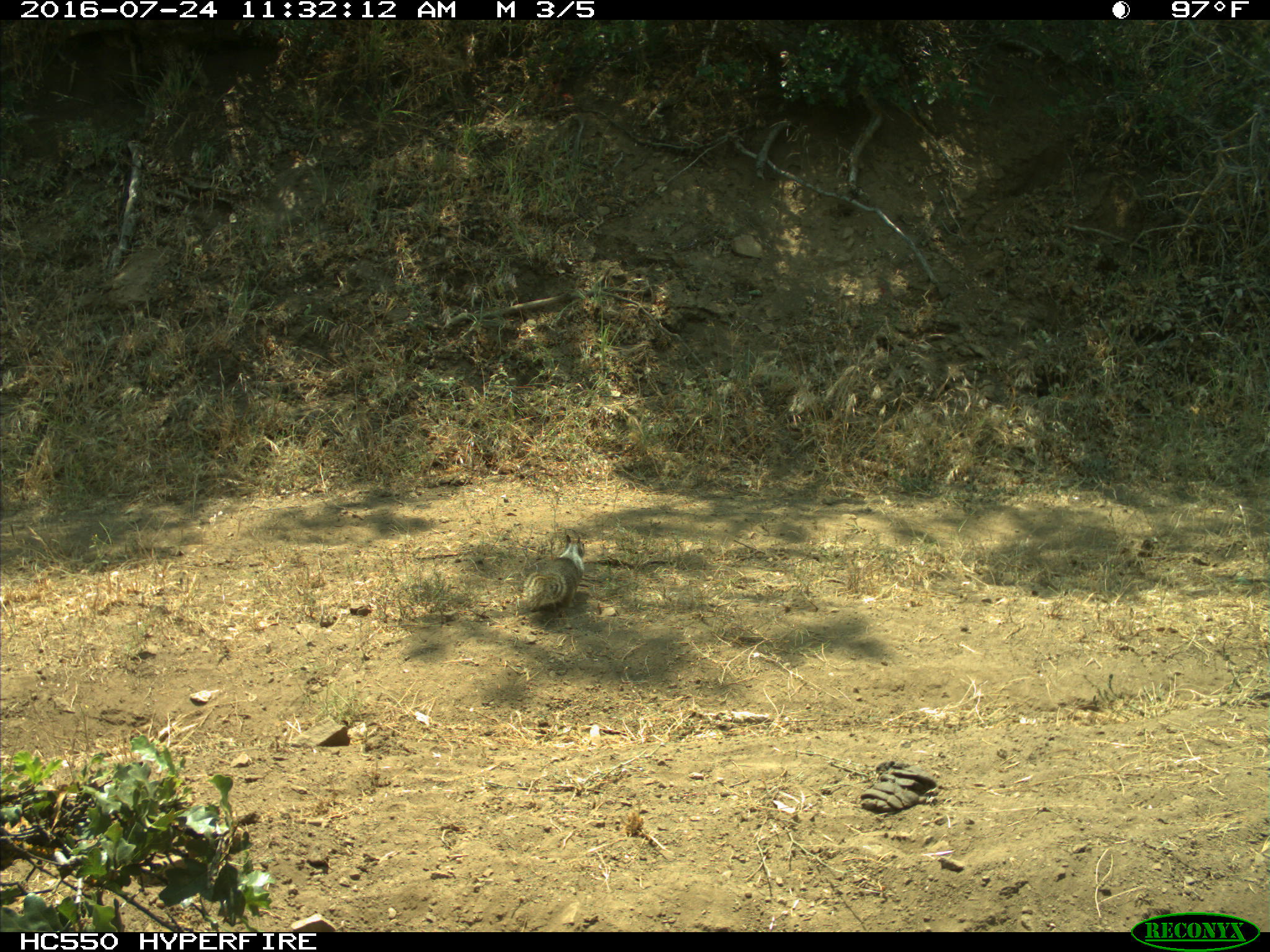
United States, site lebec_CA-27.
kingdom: Animalia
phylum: Chordata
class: Mammalia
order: Rodentia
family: Sciuridae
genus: Otospermophilus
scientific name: Otospermophilus beecheyi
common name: california ground squirrel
Otospermophilus beecheyi (california ground squirrel).